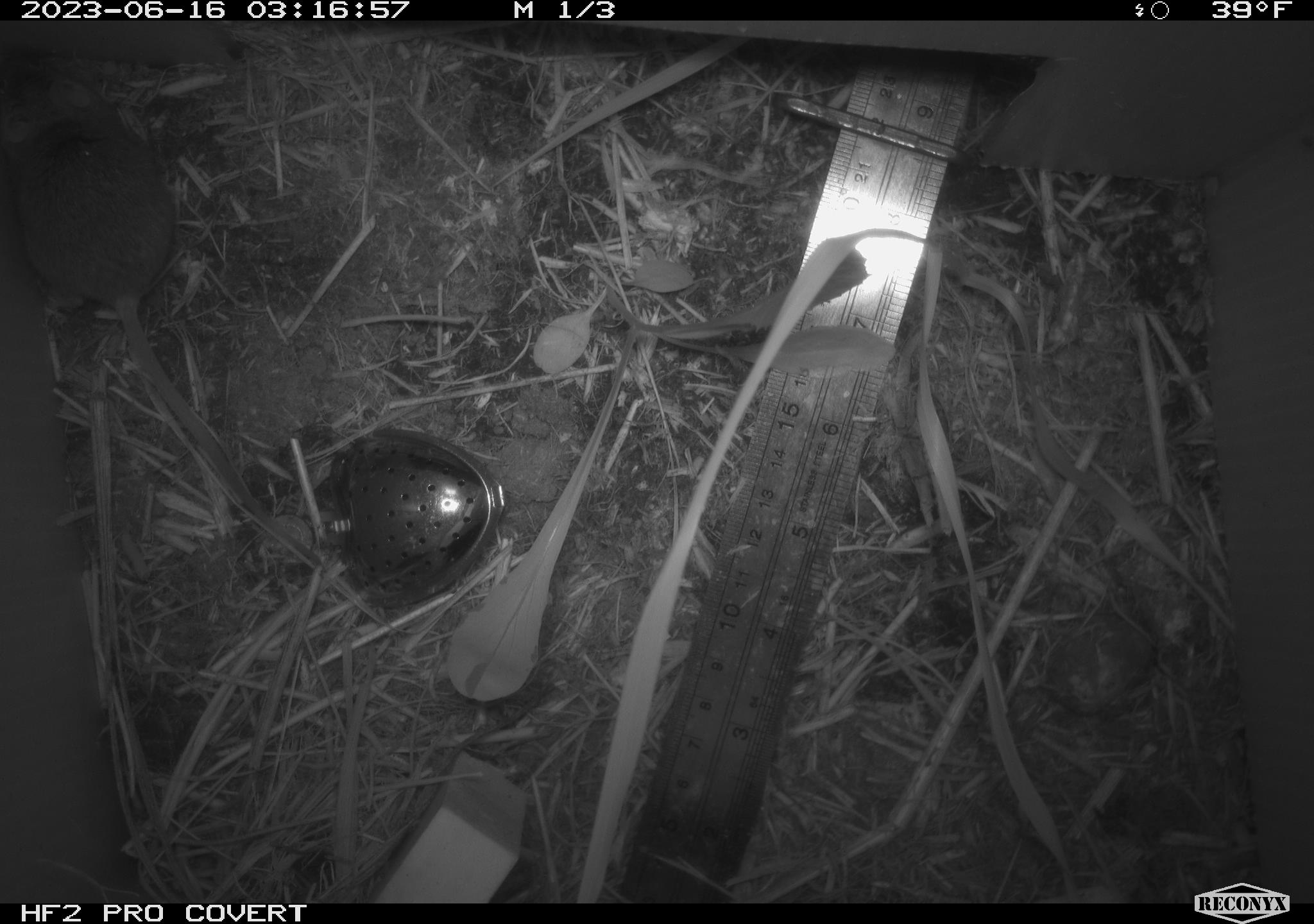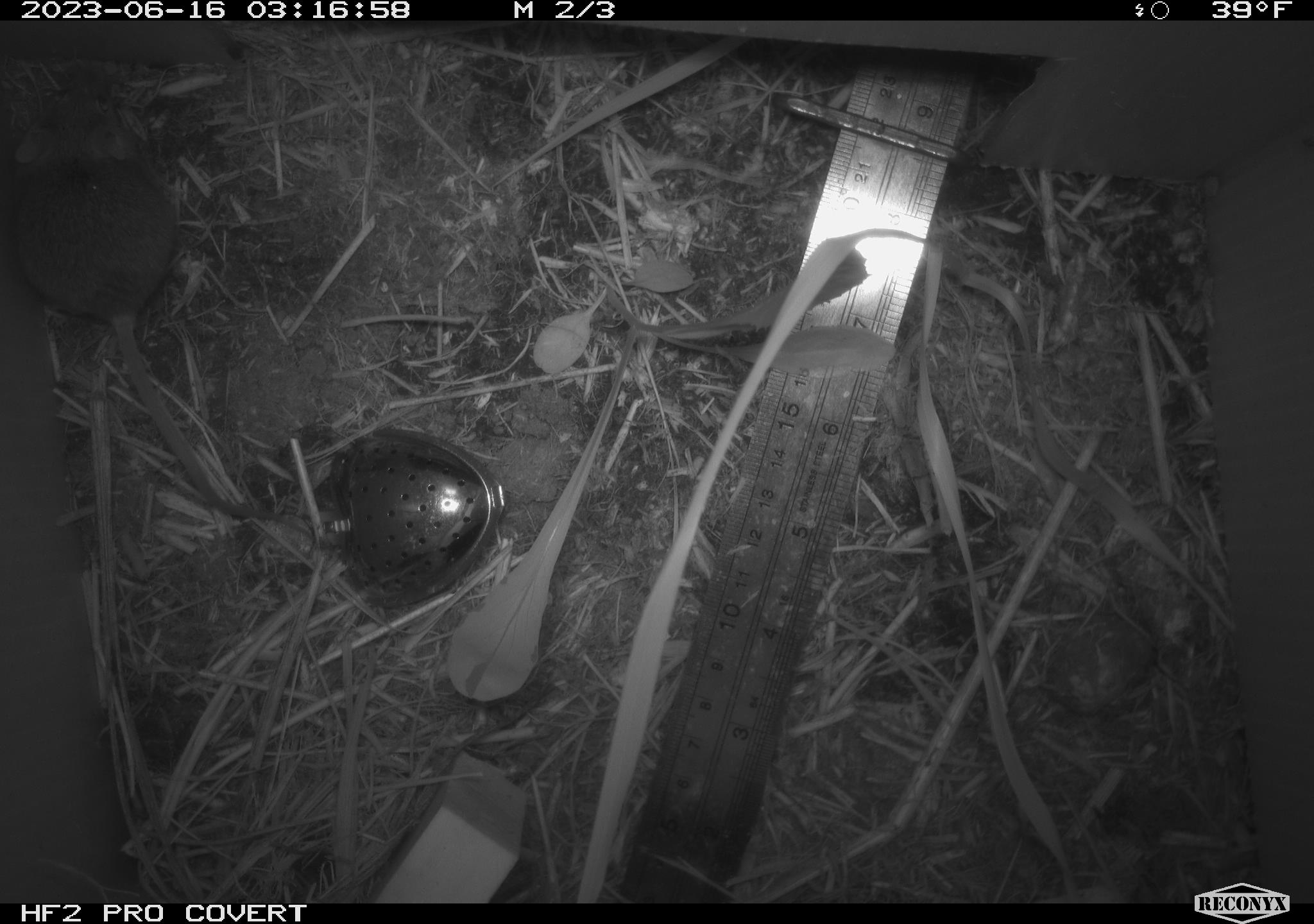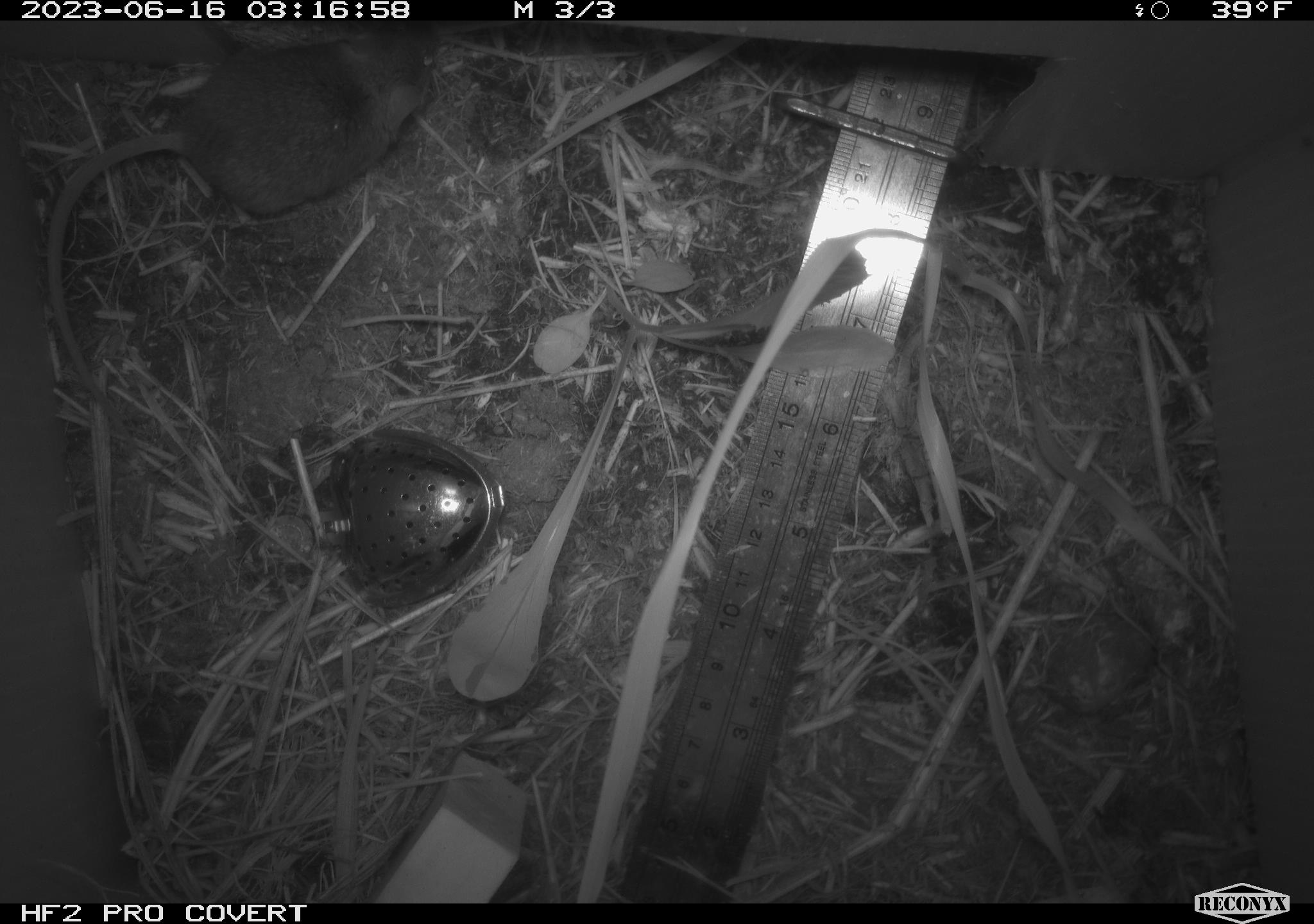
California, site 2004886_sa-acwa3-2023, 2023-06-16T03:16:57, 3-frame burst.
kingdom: Animalia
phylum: Chordata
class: Mammalia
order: Rodentia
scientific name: Rodentia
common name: mouse species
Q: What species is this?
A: Mouse species (Rodentia).